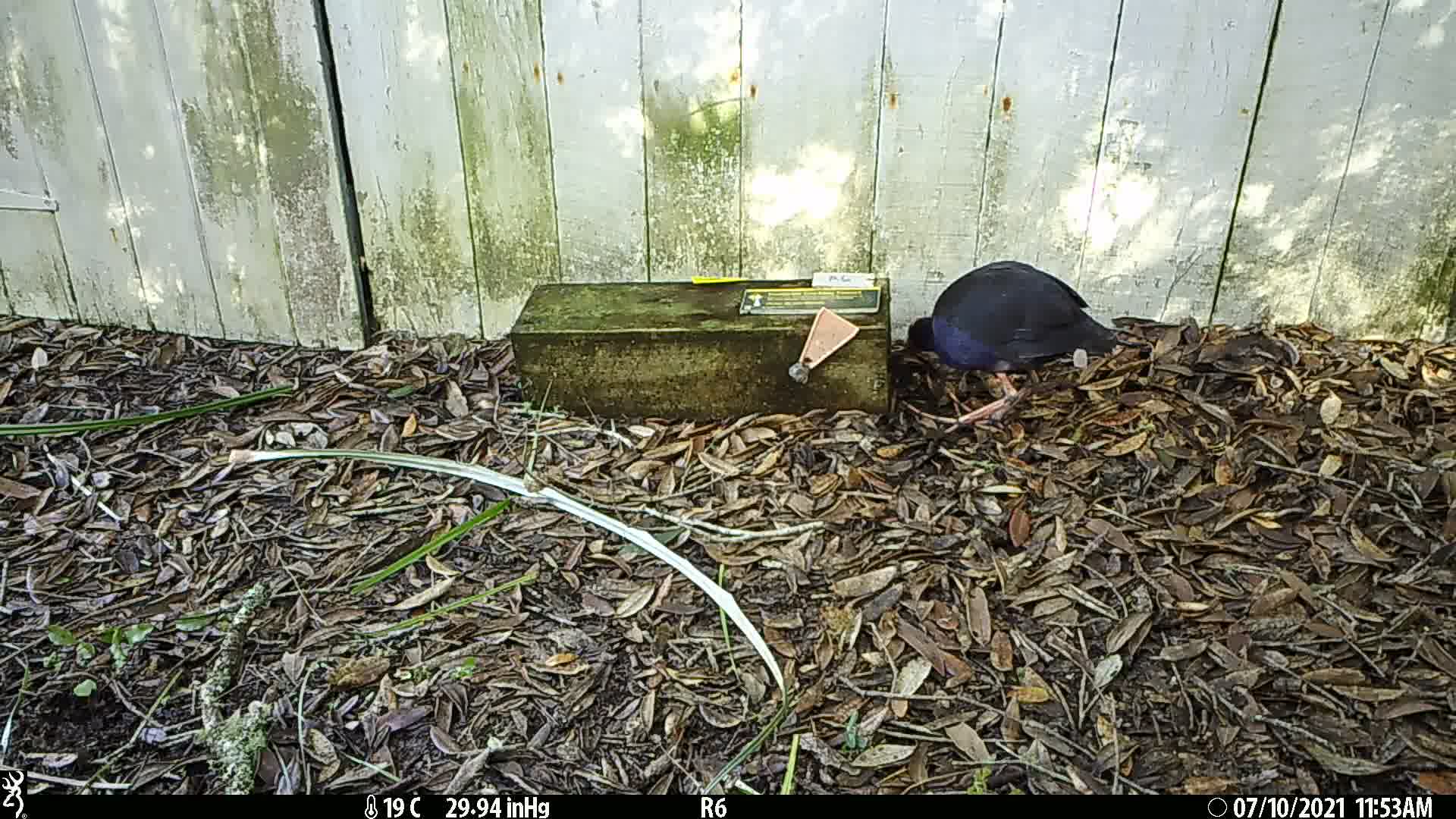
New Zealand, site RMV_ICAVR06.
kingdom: Animalia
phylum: Chordata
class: Aves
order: Gruiformes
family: Rallidae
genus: Porphyrio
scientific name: Porphyrio melanotus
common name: australasian swamphen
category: pukeko